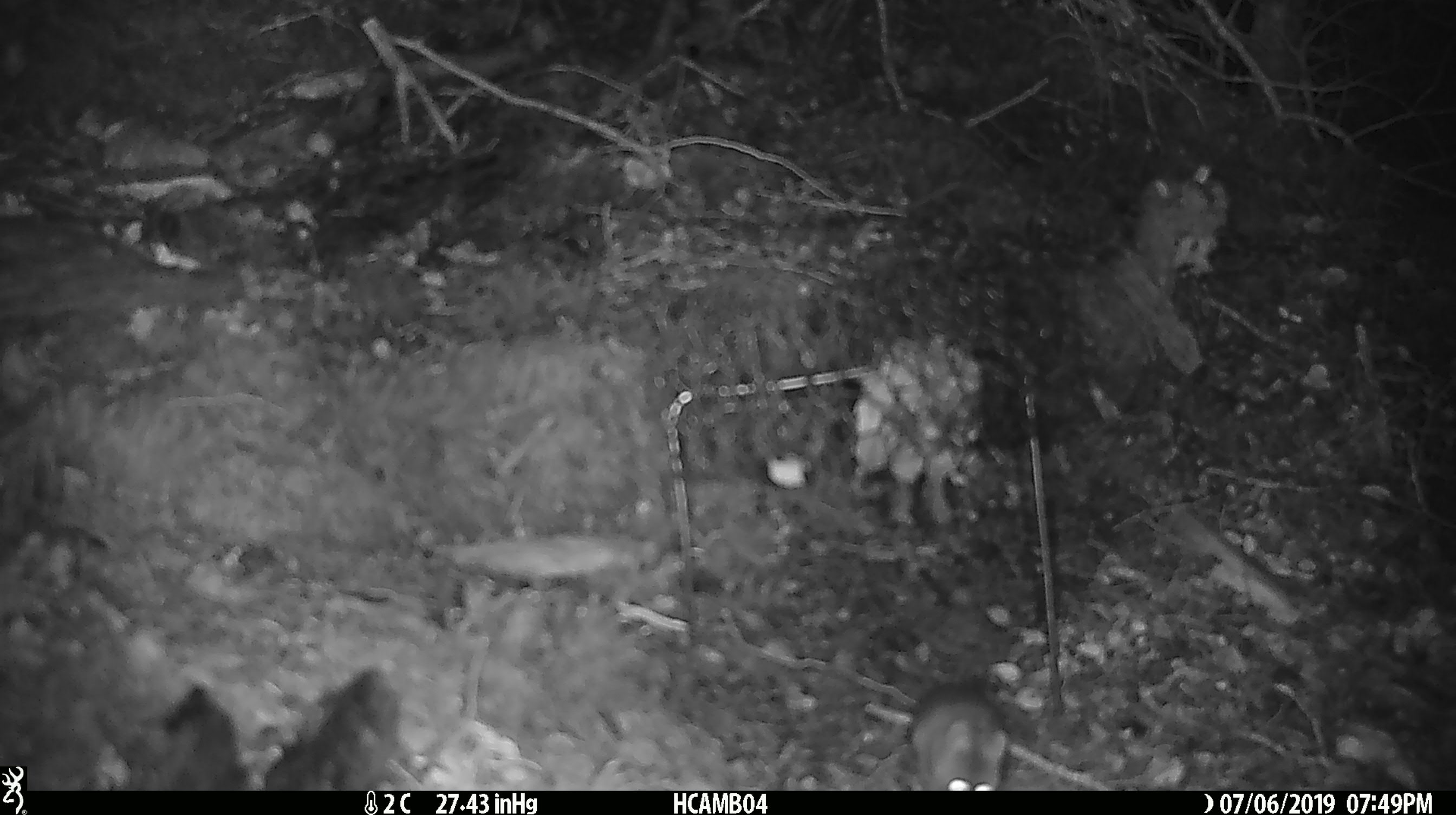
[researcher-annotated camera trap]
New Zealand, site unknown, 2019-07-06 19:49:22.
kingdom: Animalia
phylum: Chordata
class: Mammalia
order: Rodentia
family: Muridae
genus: Mus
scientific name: Mus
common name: mouse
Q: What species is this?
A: Mouse (Mus).